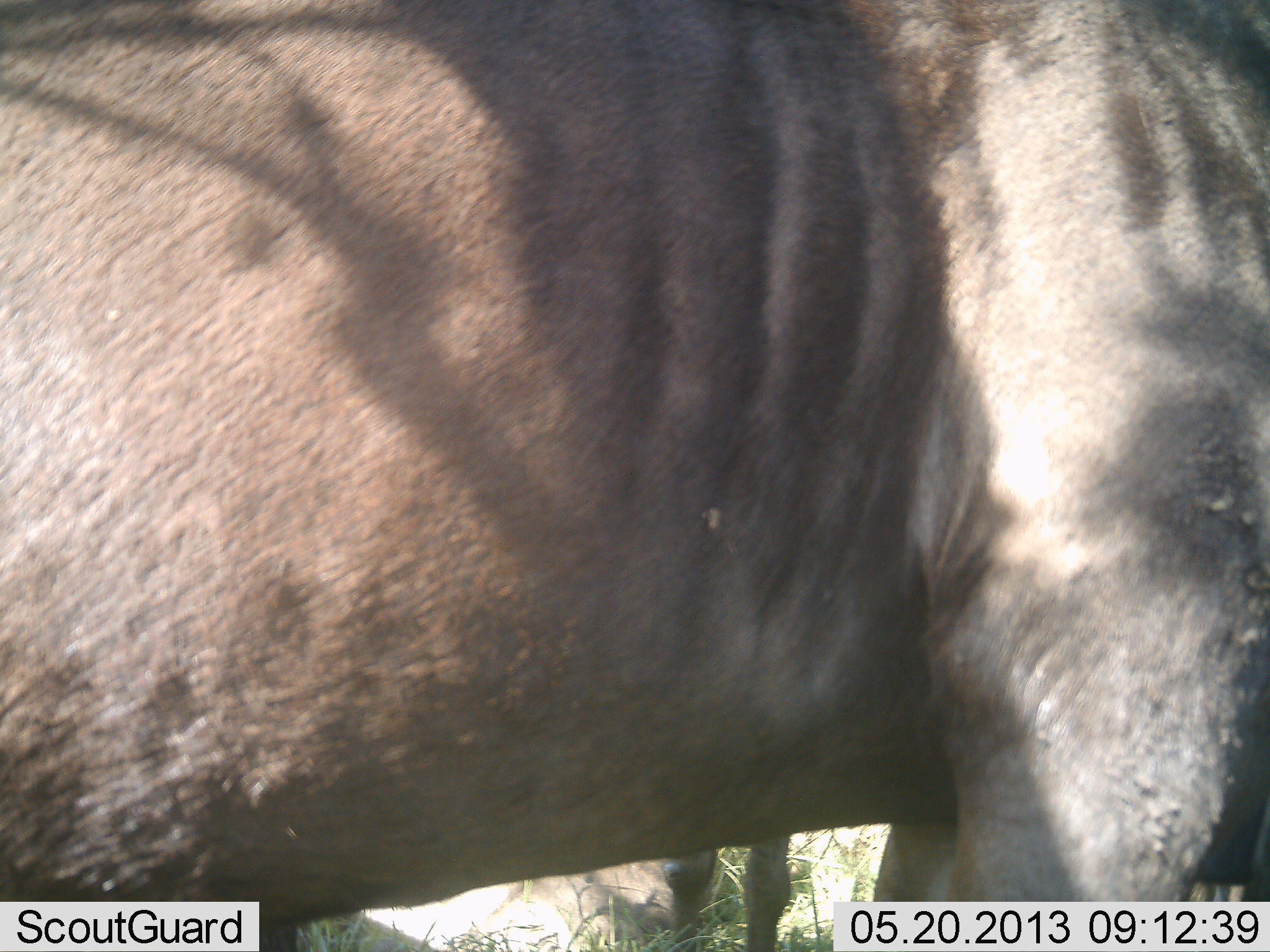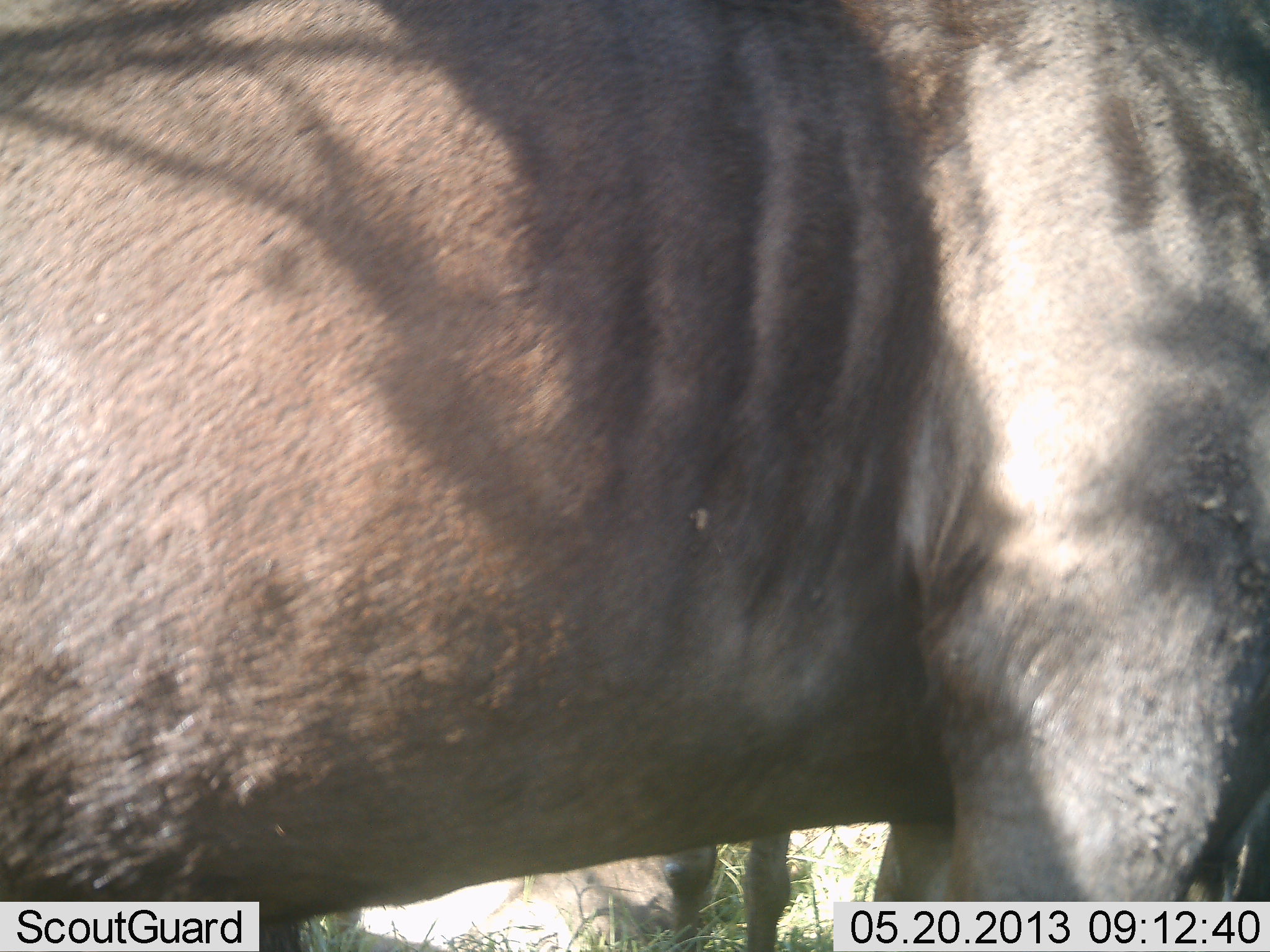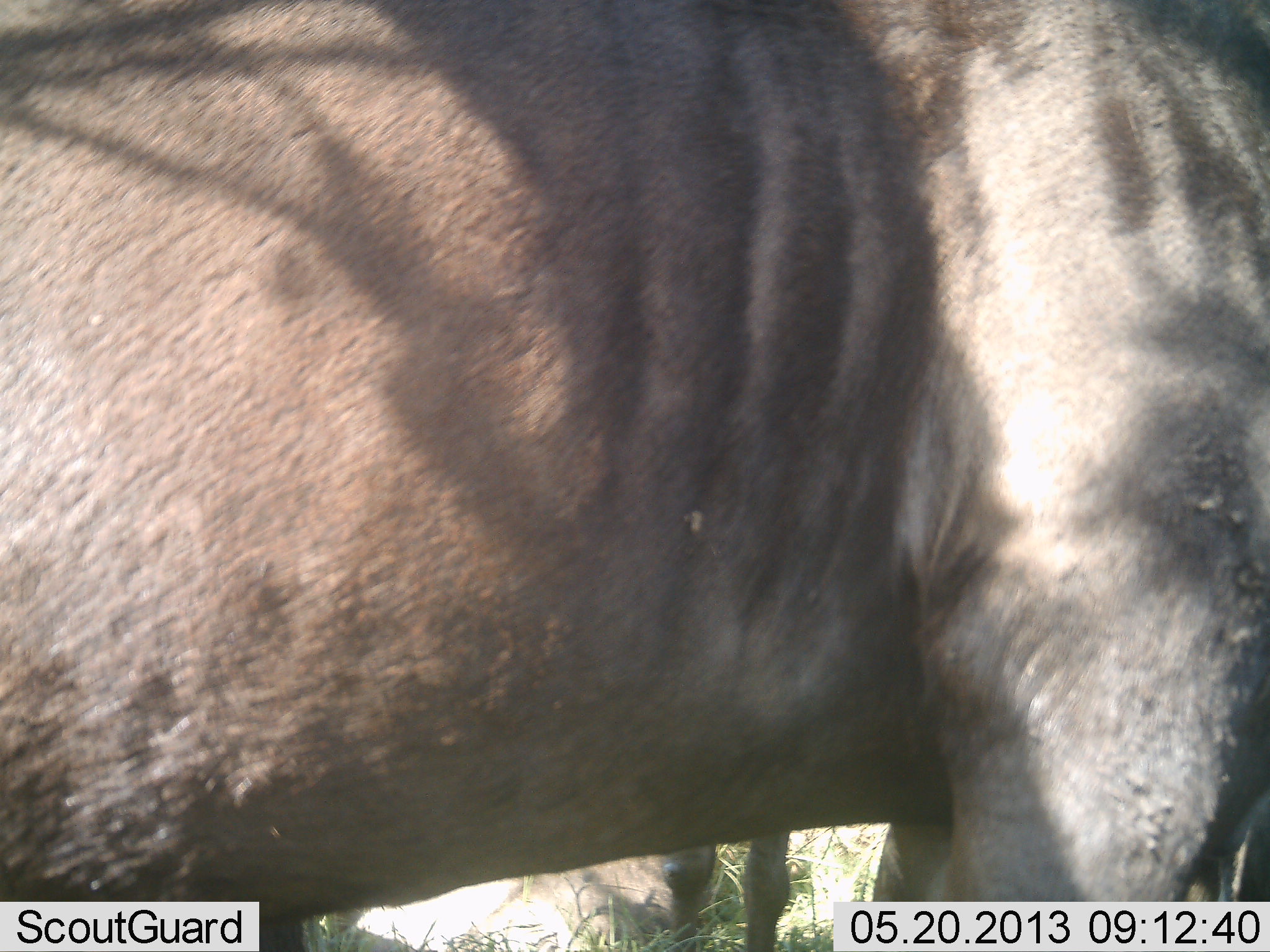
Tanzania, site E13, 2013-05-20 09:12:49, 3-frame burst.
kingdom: Animalia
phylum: Chordata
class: Mammalia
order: Artiodactyla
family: Bovidae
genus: Connochaetes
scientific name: Connochaetes taurinus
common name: blue wildebeest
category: wildebeest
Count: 2.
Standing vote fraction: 89%.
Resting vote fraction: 22%.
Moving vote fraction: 0%.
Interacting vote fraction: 0%.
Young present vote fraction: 0%.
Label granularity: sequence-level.